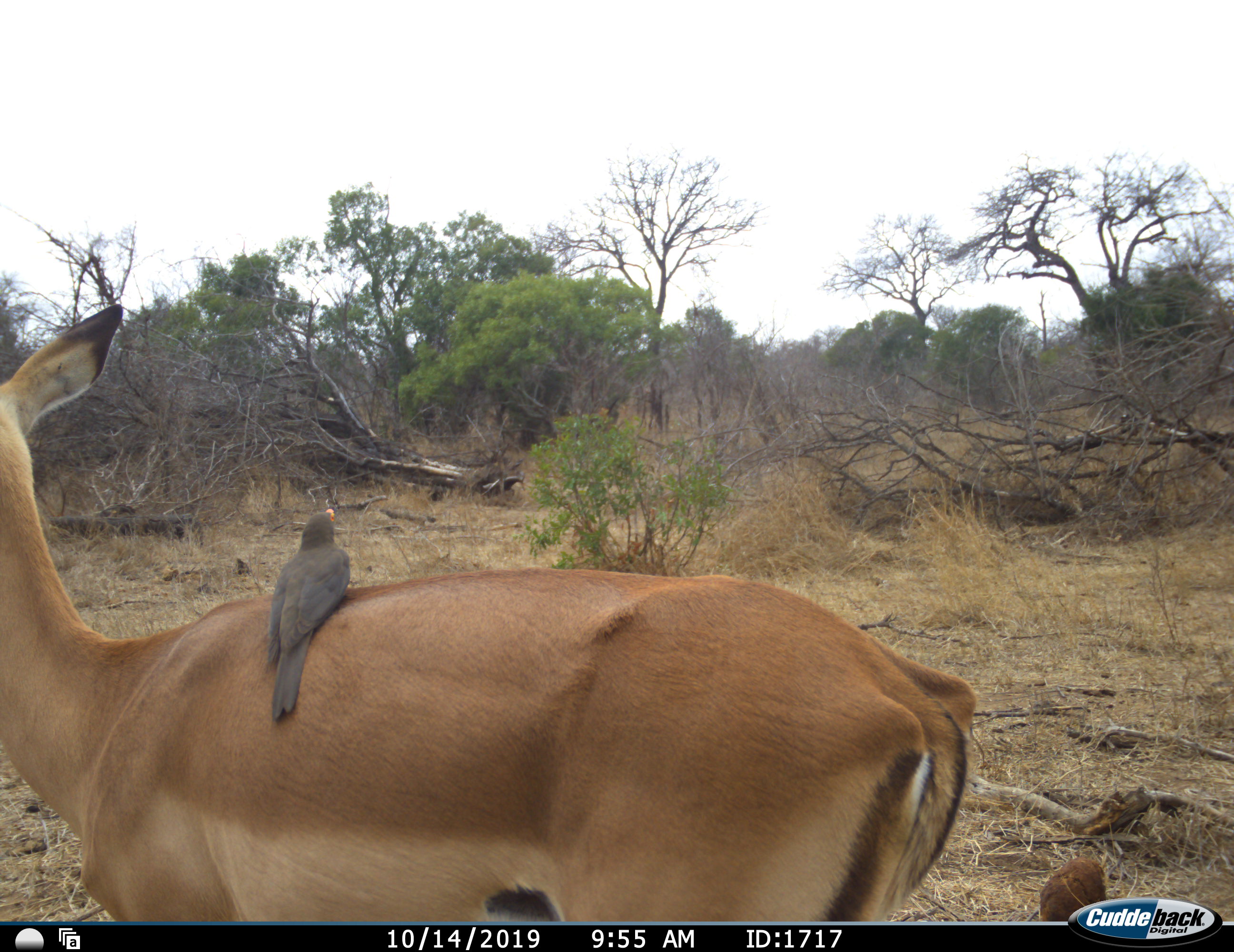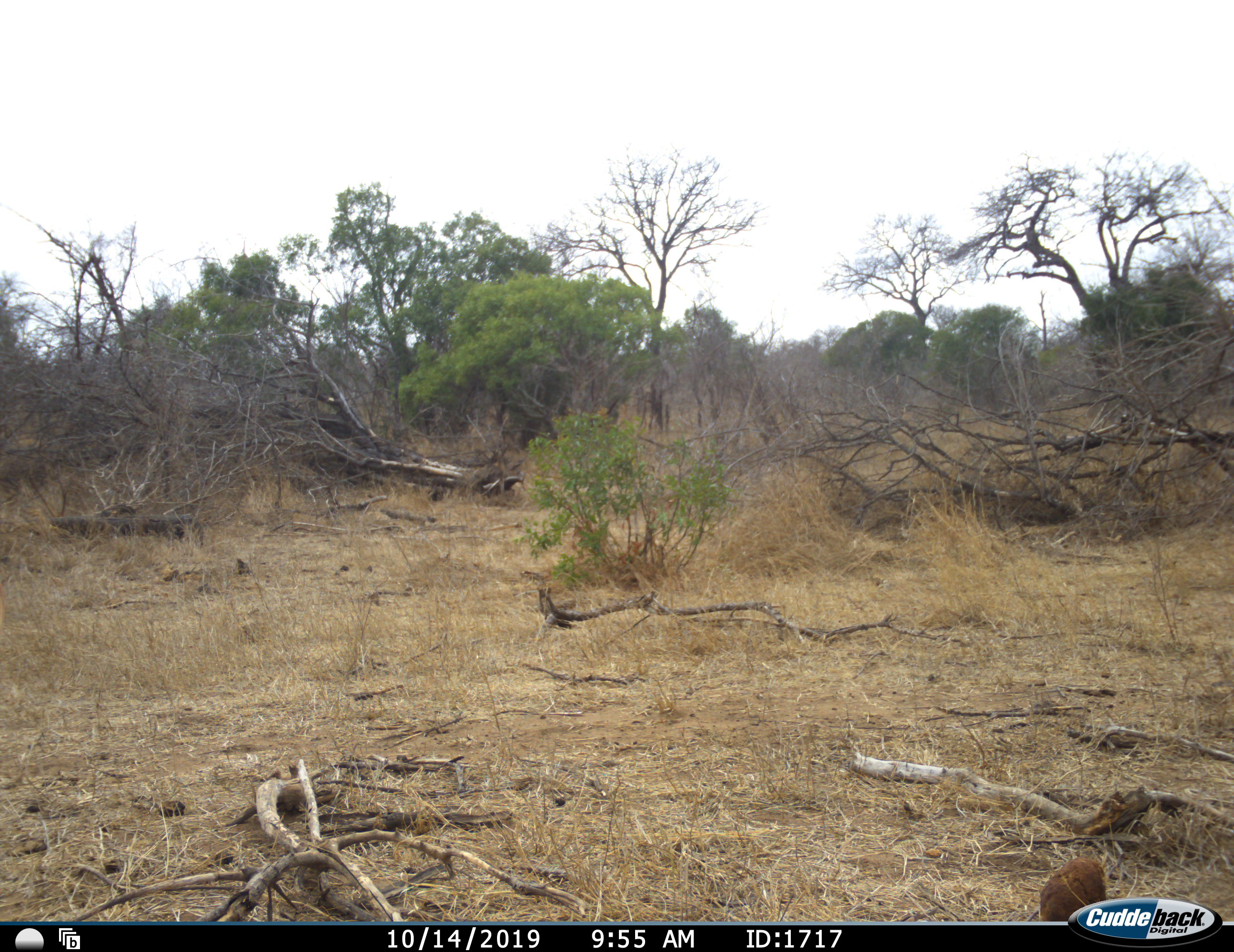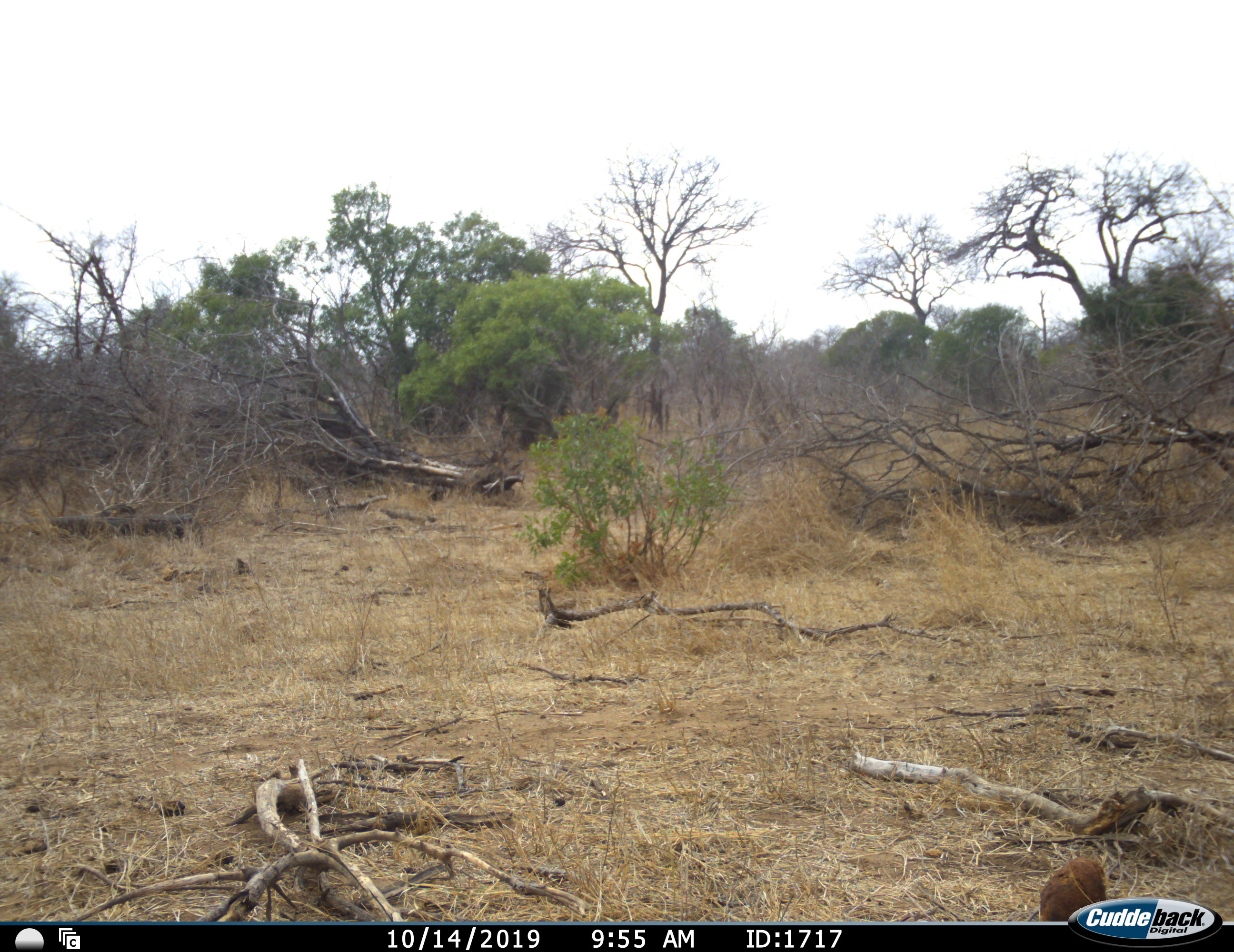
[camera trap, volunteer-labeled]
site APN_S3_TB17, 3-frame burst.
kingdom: Animalia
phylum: Chordata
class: Aves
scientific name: Aves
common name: bird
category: birdother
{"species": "birdother (bird) (Aves)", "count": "1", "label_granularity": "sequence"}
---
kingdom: Animalia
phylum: Chordata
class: Mammalia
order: Artiodactyla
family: Bovidae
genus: Aepyceros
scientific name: Aepyceros melampus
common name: impala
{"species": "impala (Aepyceros melampus)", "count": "1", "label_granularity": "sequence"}